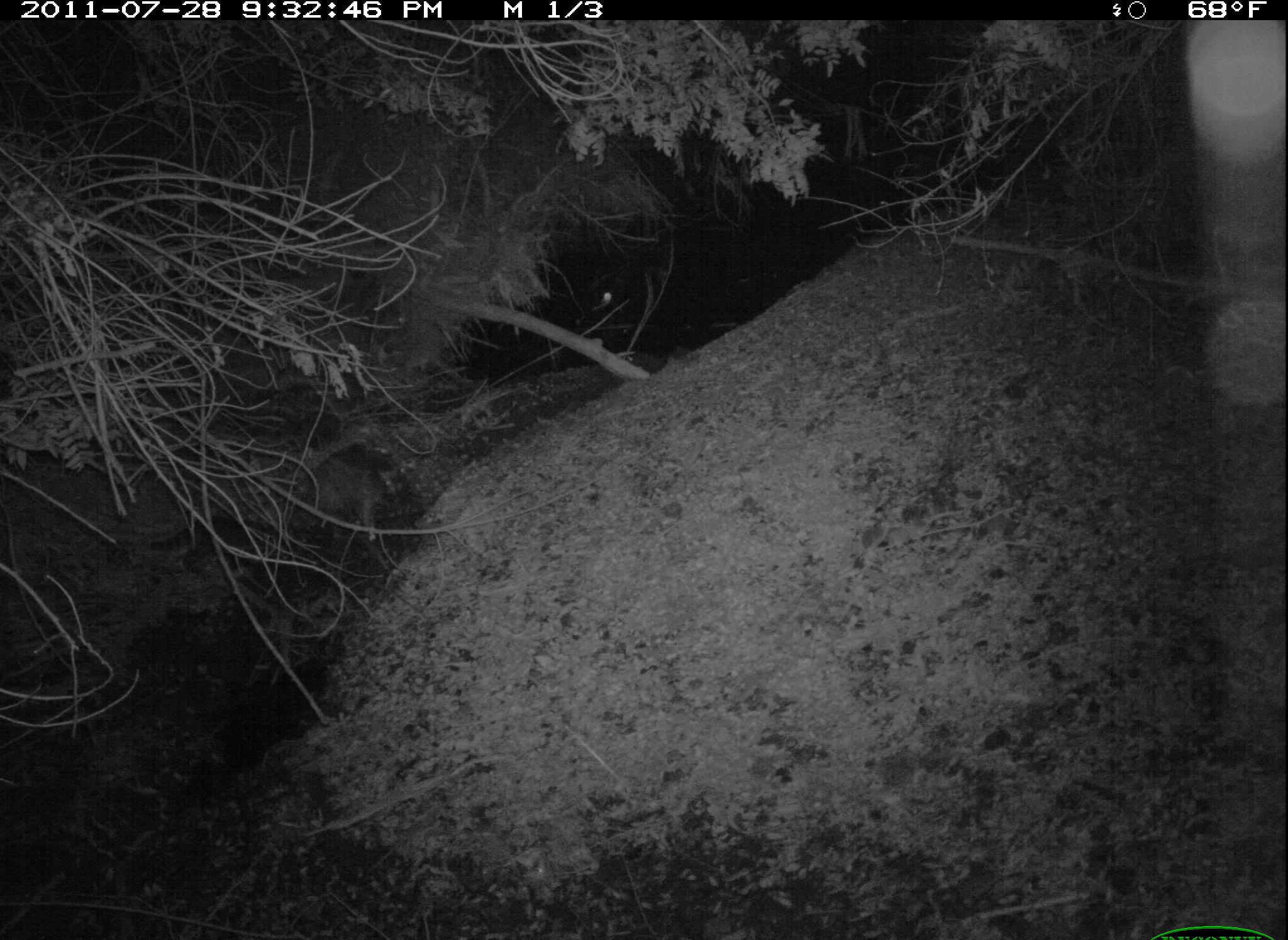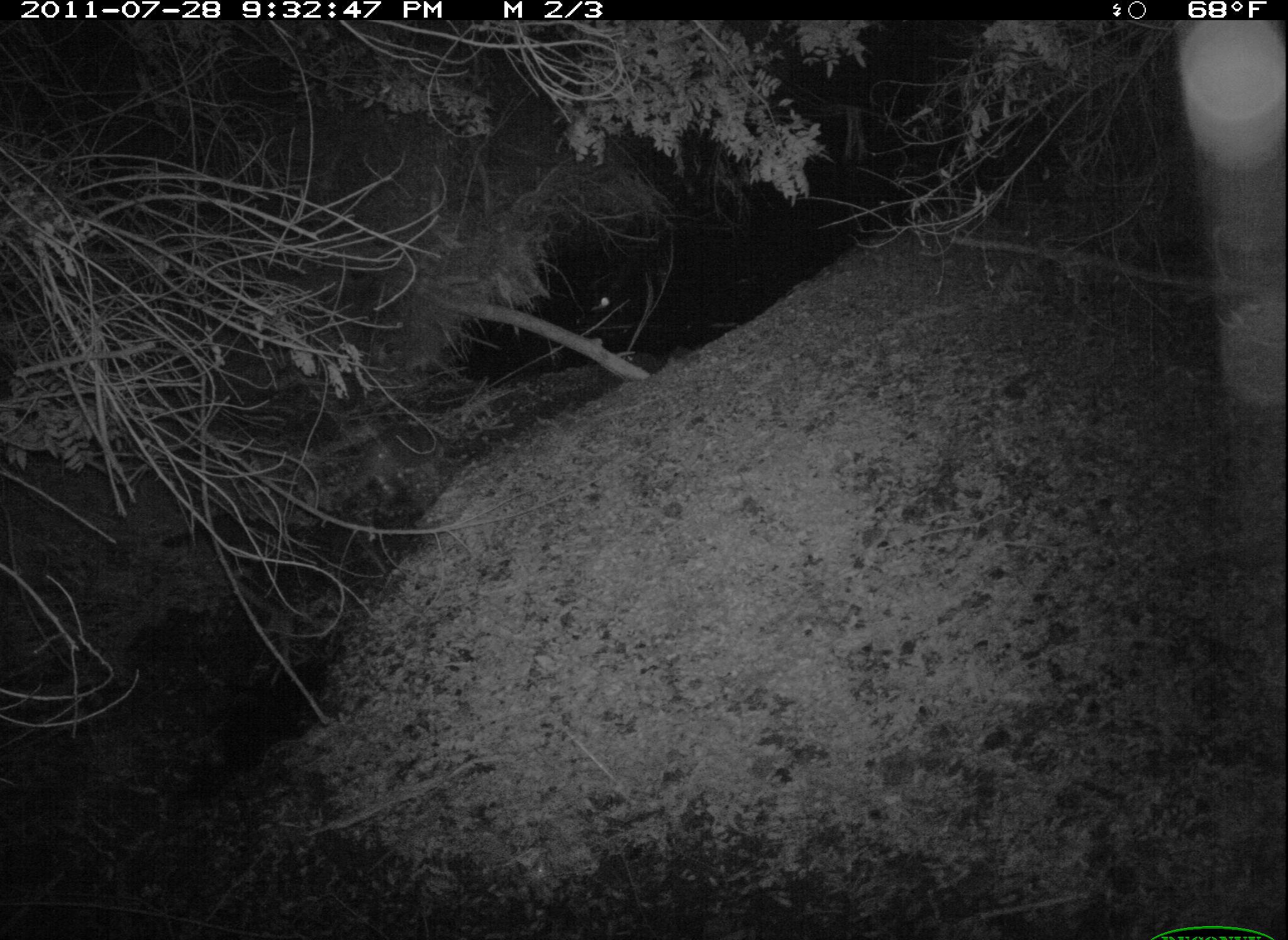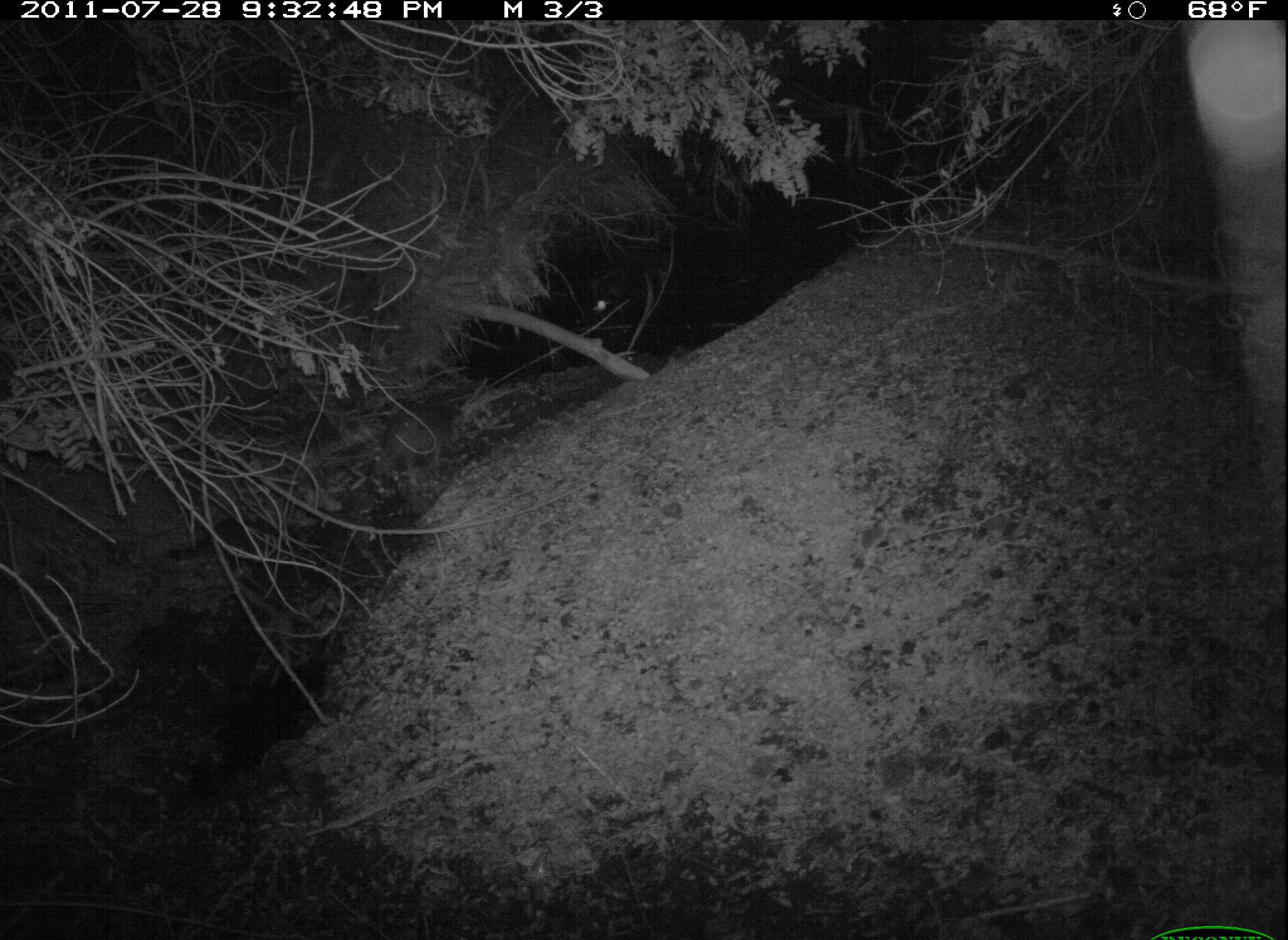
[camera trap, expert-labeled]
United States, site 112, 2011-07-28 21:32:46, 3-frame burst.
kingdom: Animalia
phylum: Chordata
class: Mammalia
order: Carnivora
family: Procyonidae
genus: Procyon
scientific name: Procyon lotor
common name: raccoon